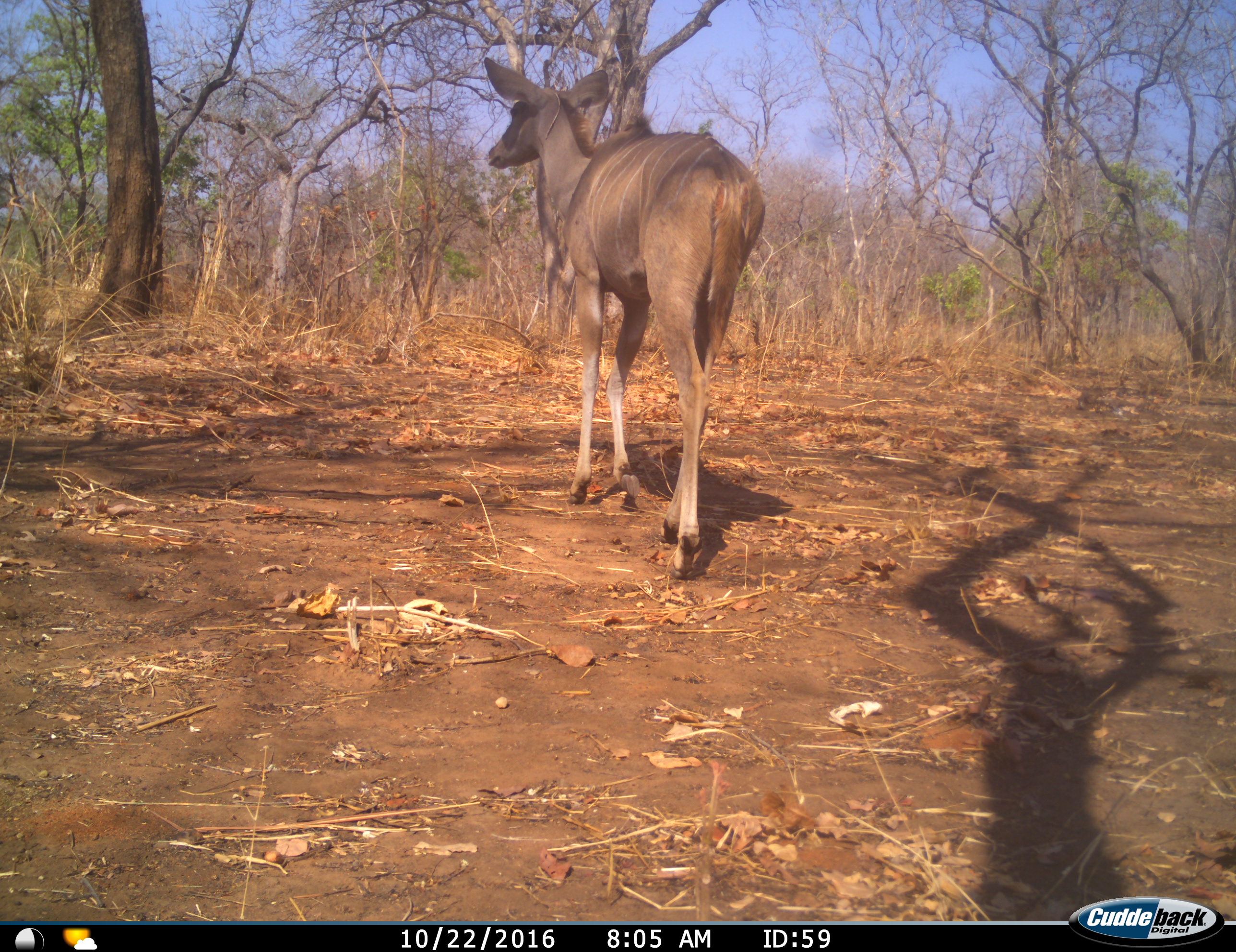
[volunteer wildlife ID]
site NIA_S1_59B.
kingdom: Animalia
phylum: Chordata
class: Mammalia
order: Artiodactyla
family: Bovidae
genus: Tragelaphus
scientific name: Tragelaphus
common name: kudu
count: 1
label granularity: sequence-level